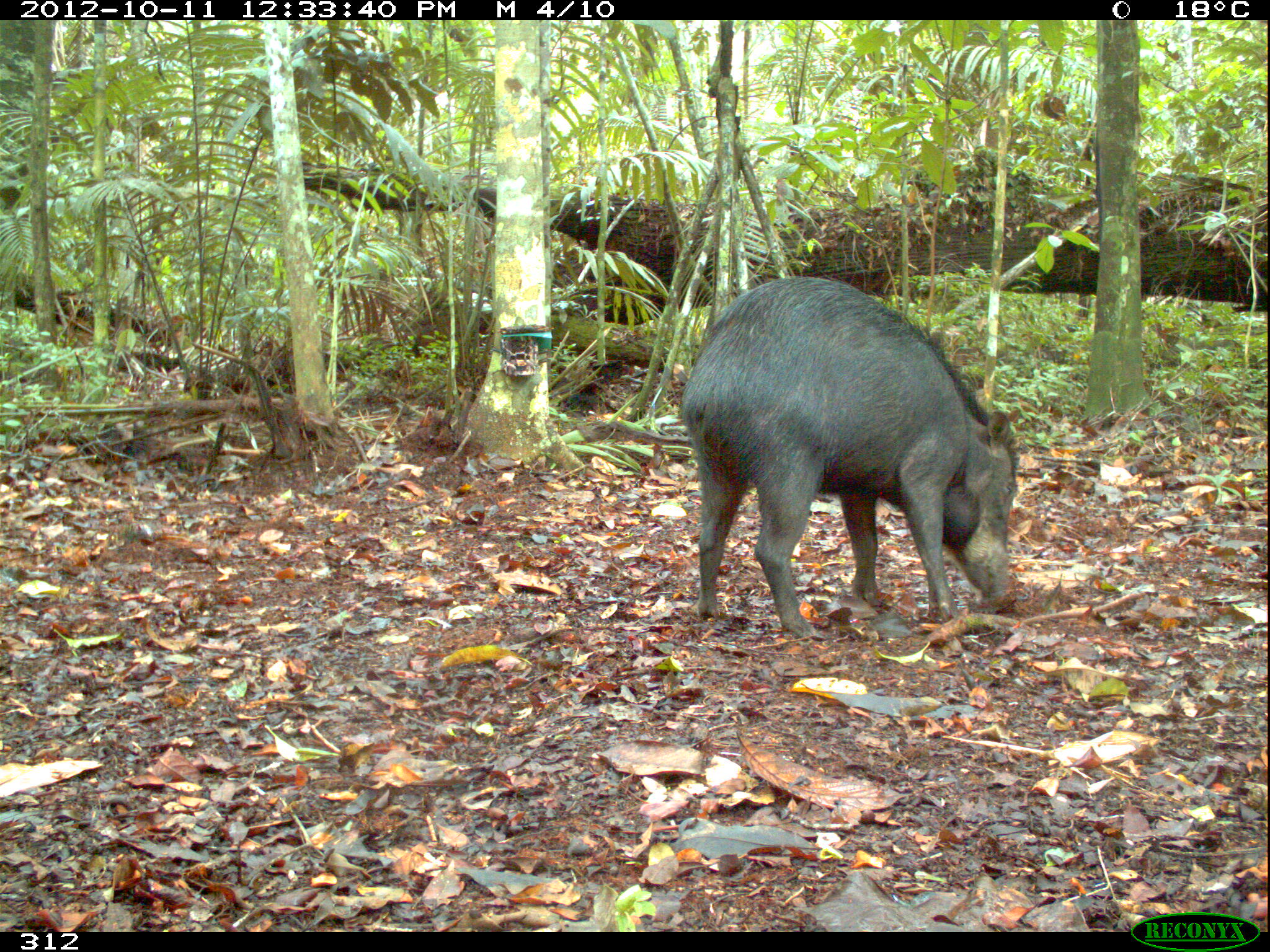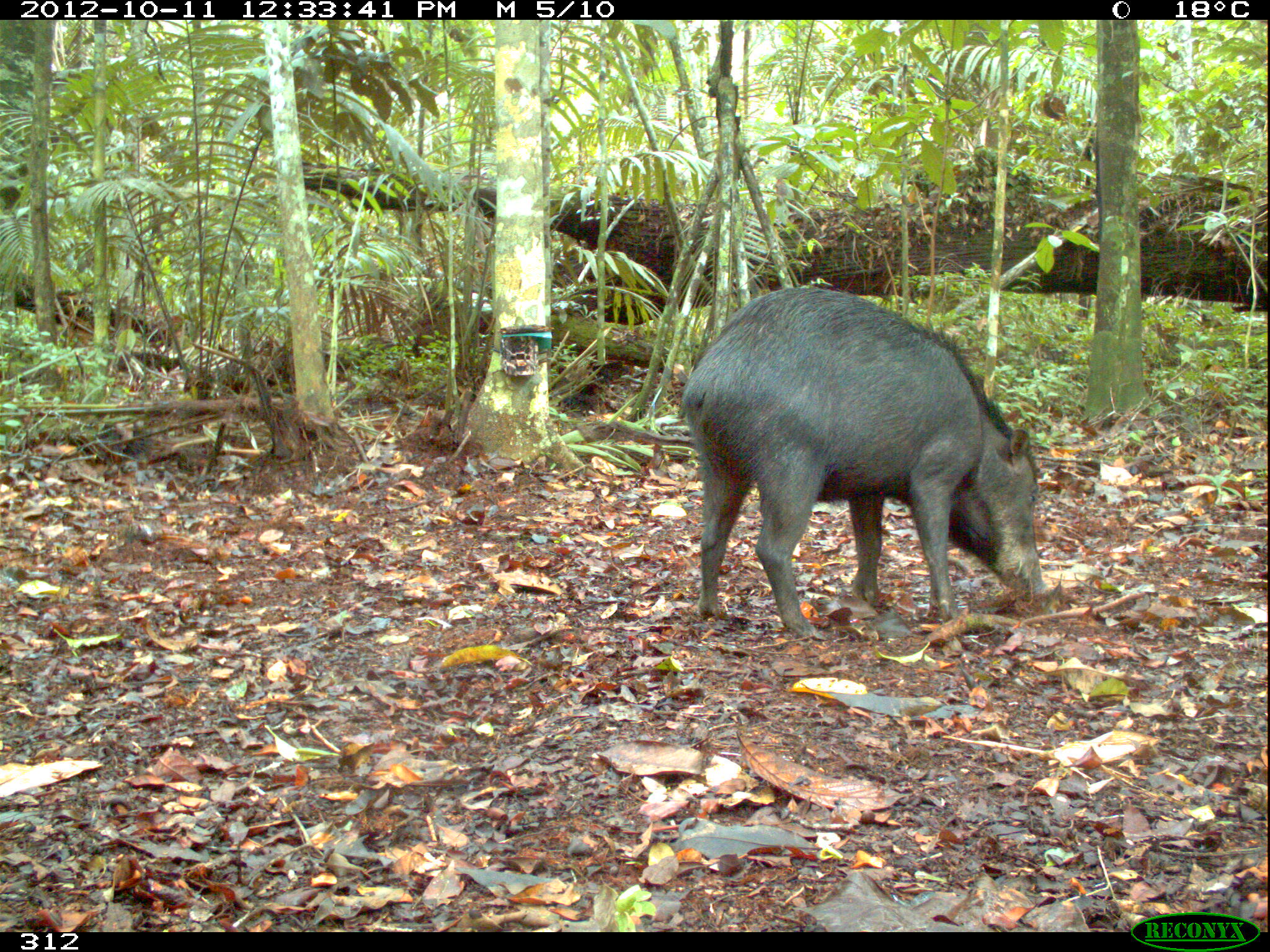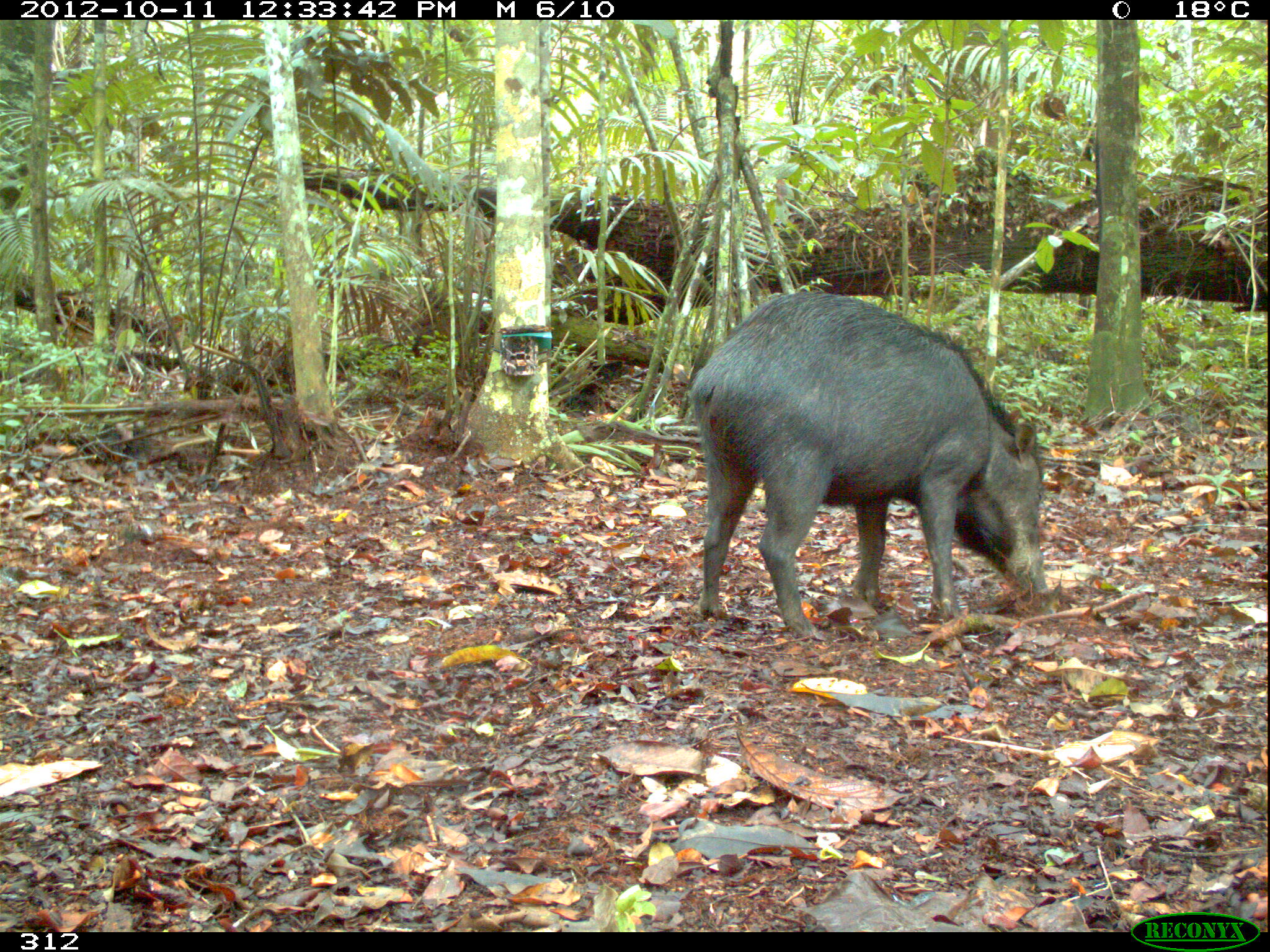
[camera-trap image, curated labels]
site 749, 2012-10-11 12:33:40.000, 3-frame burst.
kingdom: Animalia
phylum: Chordata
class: Mammalia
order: Artiodactyla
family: Tayassuidae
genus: Tayassu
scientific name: Tayassu pecari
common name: white-lipped peccary